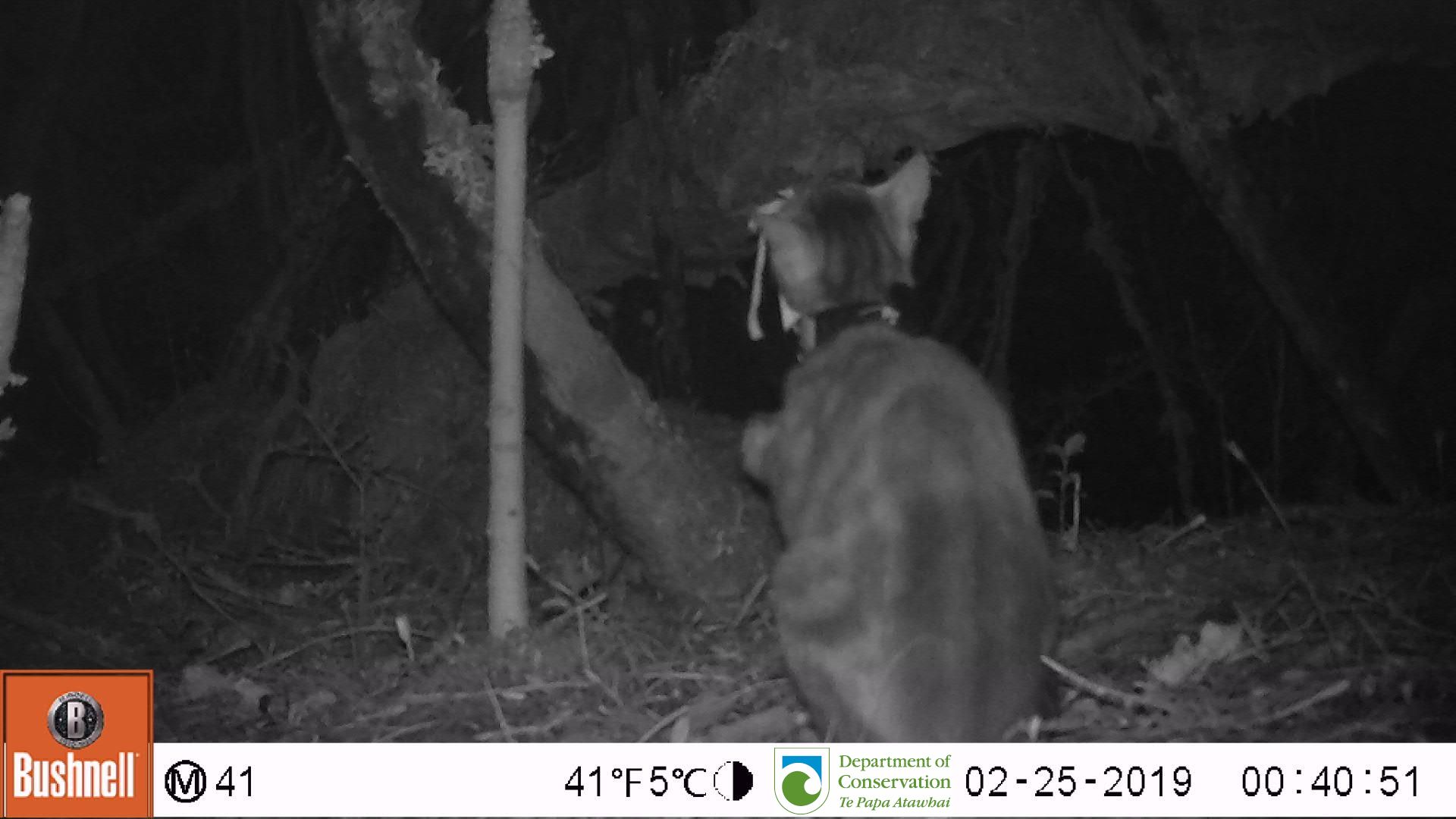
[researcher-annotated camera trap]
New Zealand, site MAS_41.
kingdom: Animalia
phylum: Chordata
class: Mammalia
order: Carnivora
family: Felidae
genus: Felis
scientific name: Felis catus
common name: domestic cat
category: cat